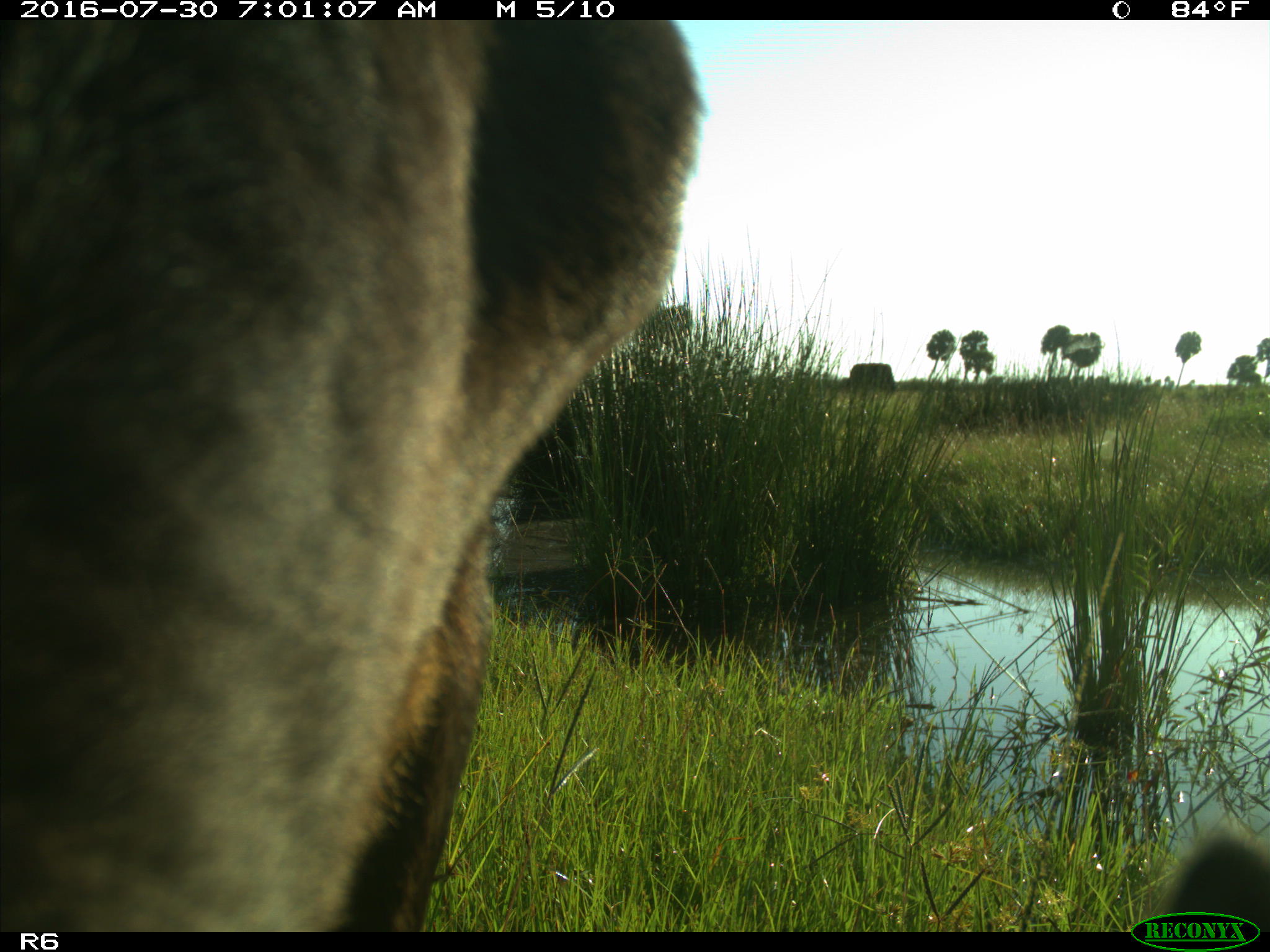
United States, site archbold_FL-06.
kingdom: Animalia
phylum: Chordata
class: Mammalia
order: Artiodactyla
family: Bovidae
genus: Bos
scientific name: Bos taurus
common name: domestic cow